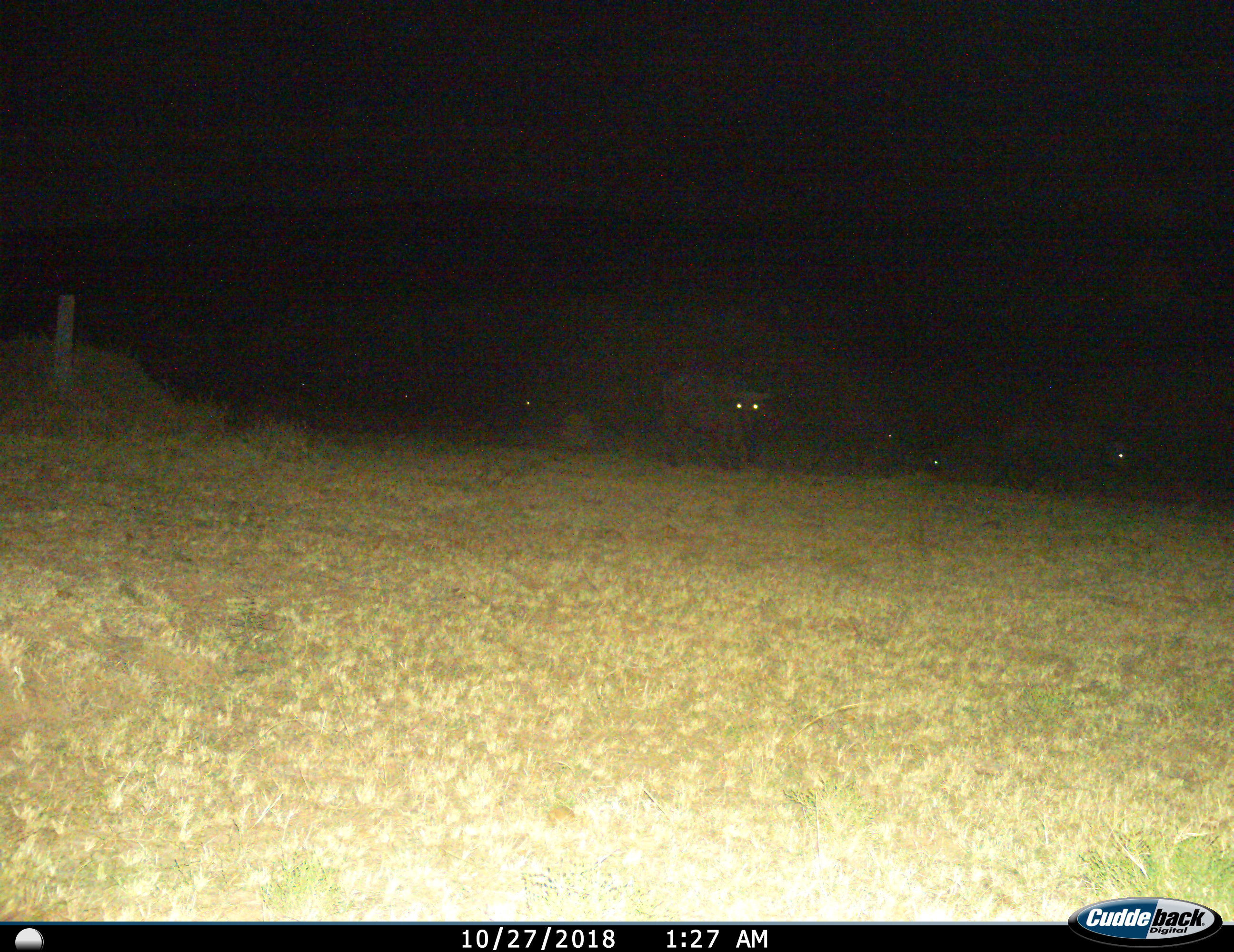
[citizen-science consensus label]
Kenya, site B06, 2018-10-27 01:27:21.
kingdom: Animalia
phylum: Chordata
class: Mammalia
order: Artiodactyla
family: Bovidae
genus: Syncerus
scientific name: Syncerus caffer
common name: cape buffalo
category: buffalo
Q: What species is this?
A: Buffalo (cape buffalo) (Syncerus caffer).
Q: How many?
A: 5.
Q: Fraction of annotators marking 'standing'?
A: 86%.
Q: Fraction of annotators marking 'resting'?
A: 0%.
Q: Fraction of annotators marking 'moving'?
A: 43%.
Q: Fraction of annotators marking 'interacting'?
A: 0%.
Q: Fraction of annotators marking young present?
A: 0%.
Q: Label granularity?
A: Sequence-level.